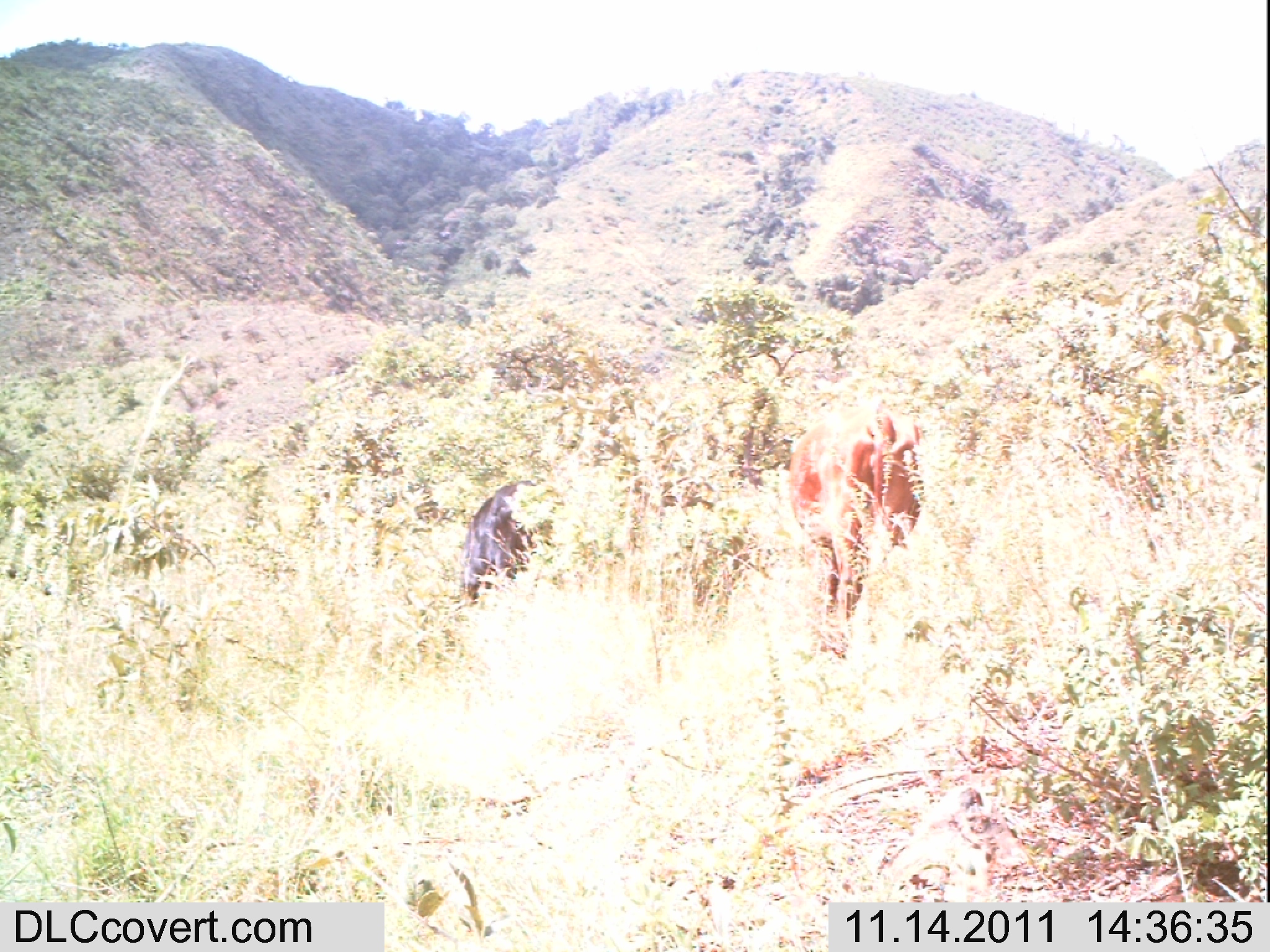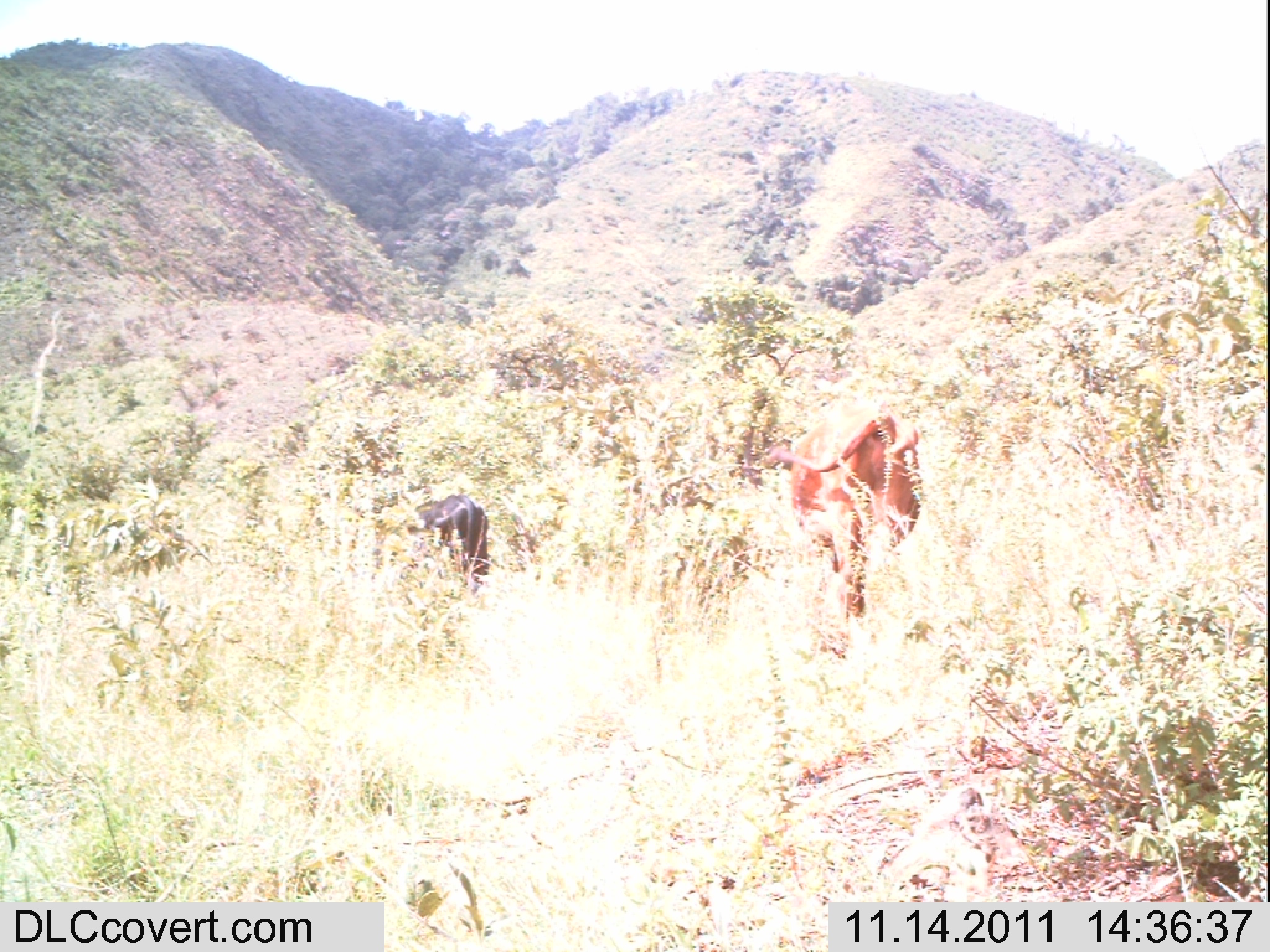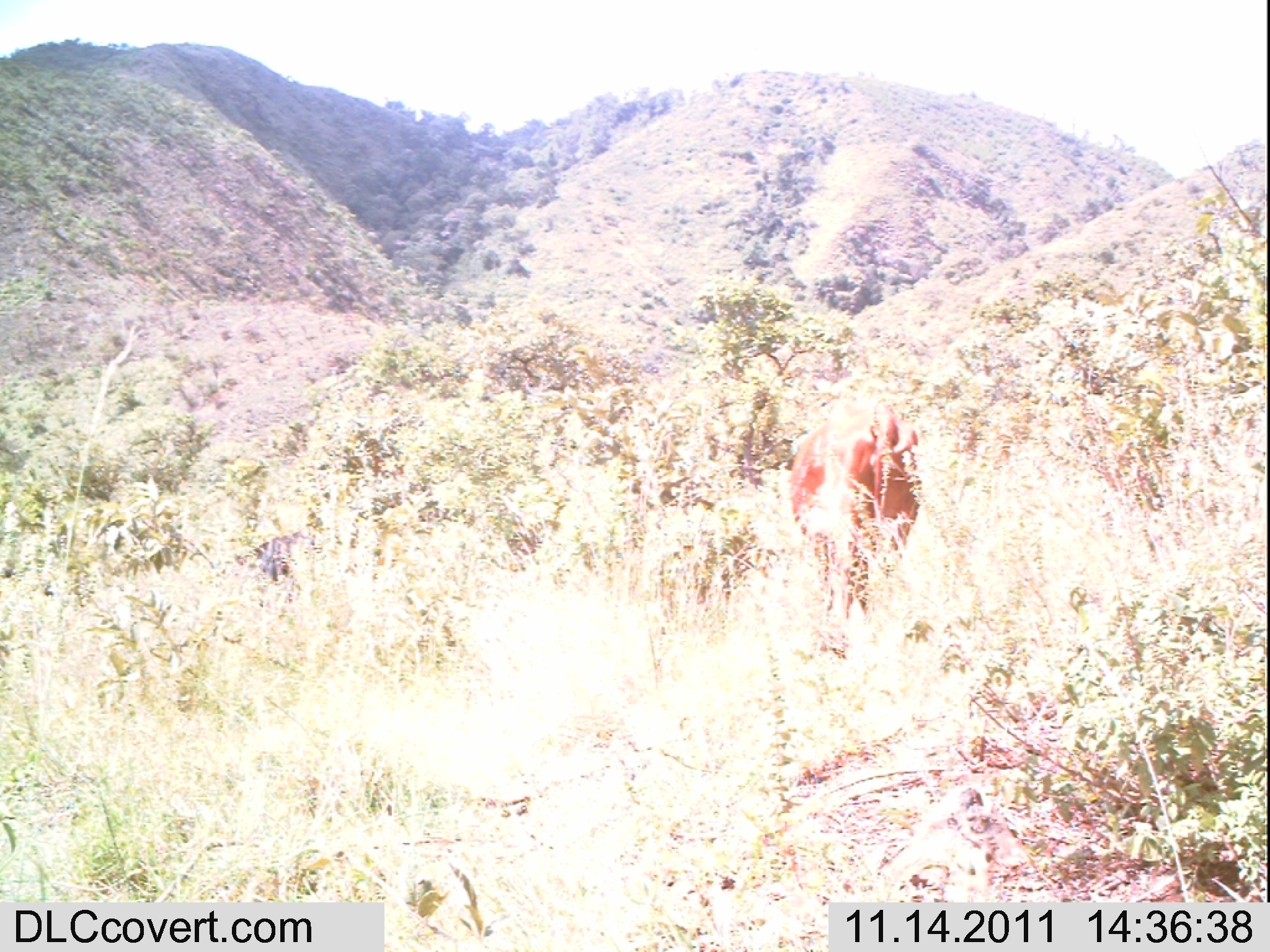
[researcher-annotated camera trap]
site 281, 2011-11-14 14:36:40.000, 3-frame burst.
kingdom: Animalia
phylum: Chordata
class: Mammalia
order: Artiodactyla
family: Bovidae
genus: Bos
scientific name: Bos taurus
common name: domestic cattle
Bos taurus (domestic cattle), count 2.